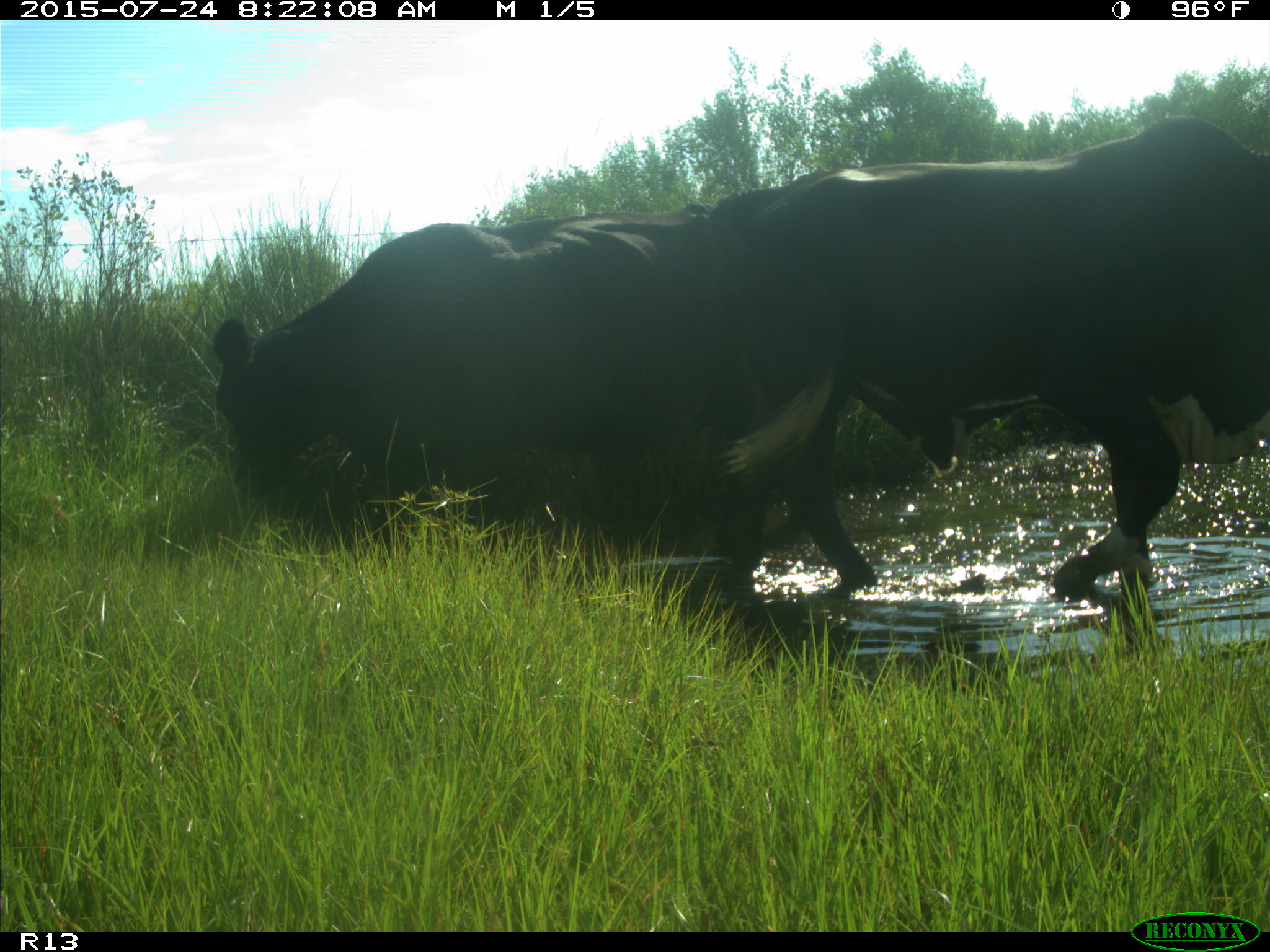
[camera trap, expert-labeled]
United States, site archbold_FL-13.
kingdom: Animalia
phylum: Chordata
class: Mammalia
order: Artiodactyla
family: Bovidae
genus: Bos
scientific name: Bos taurus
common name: domestic cow